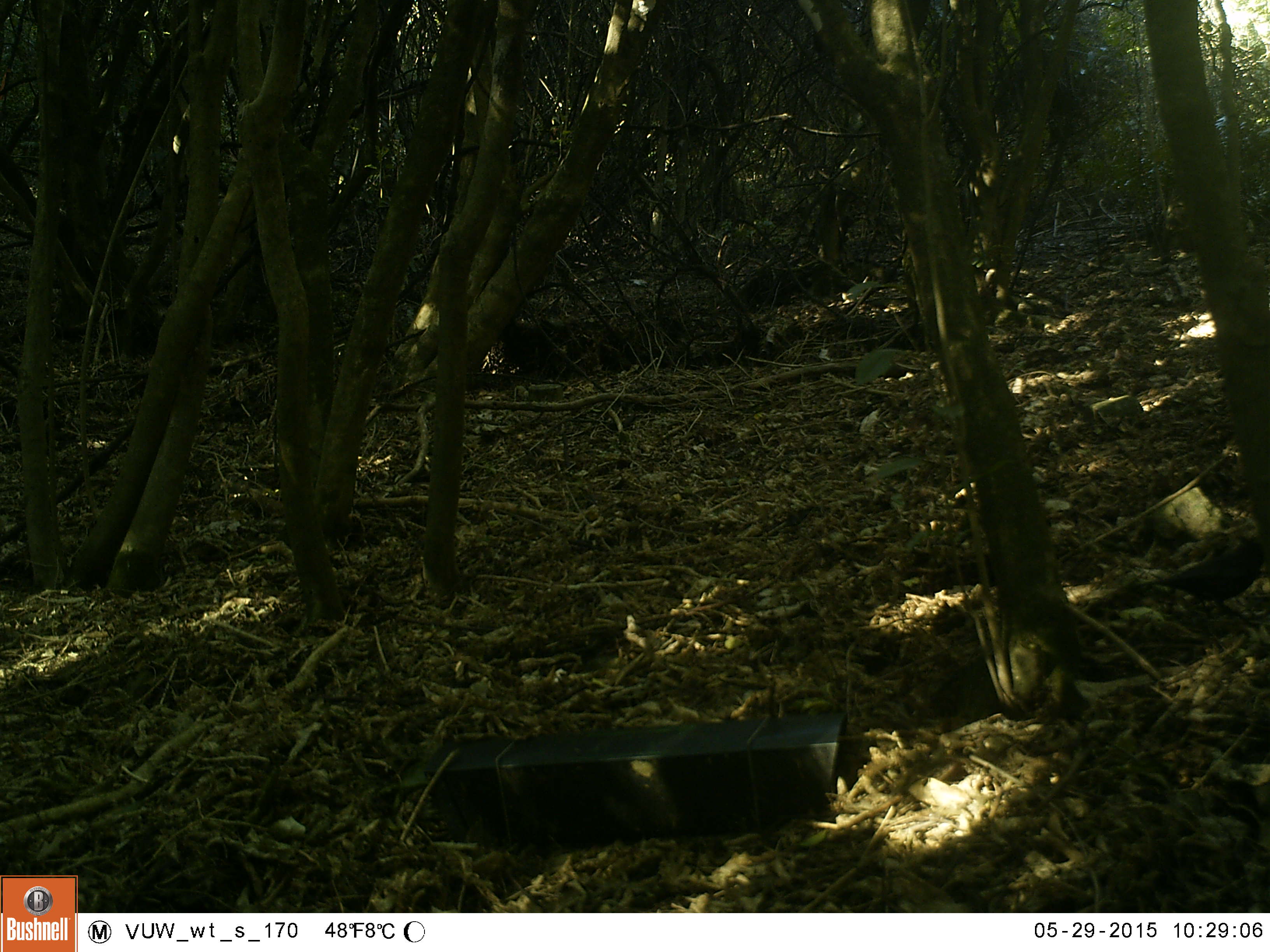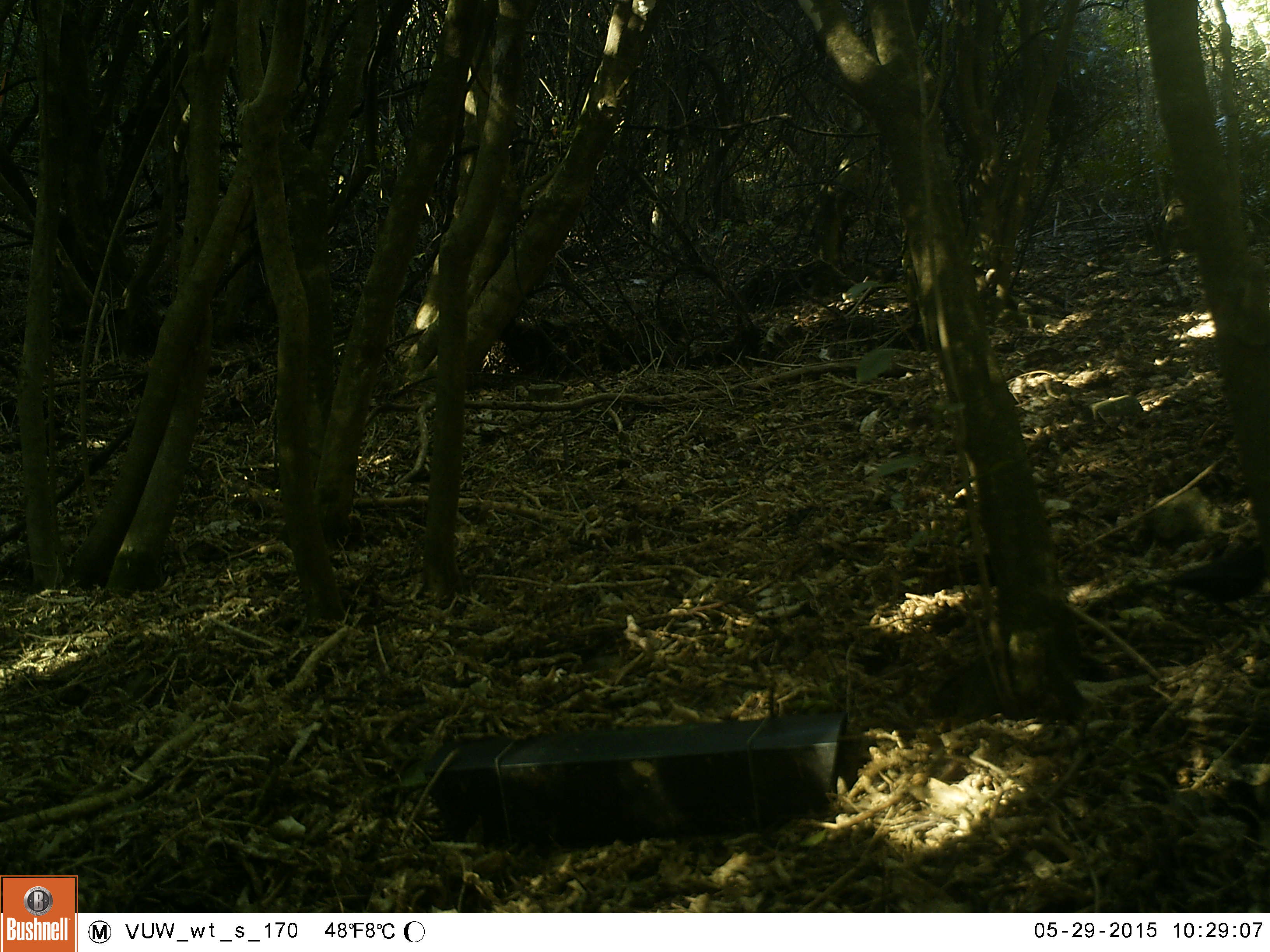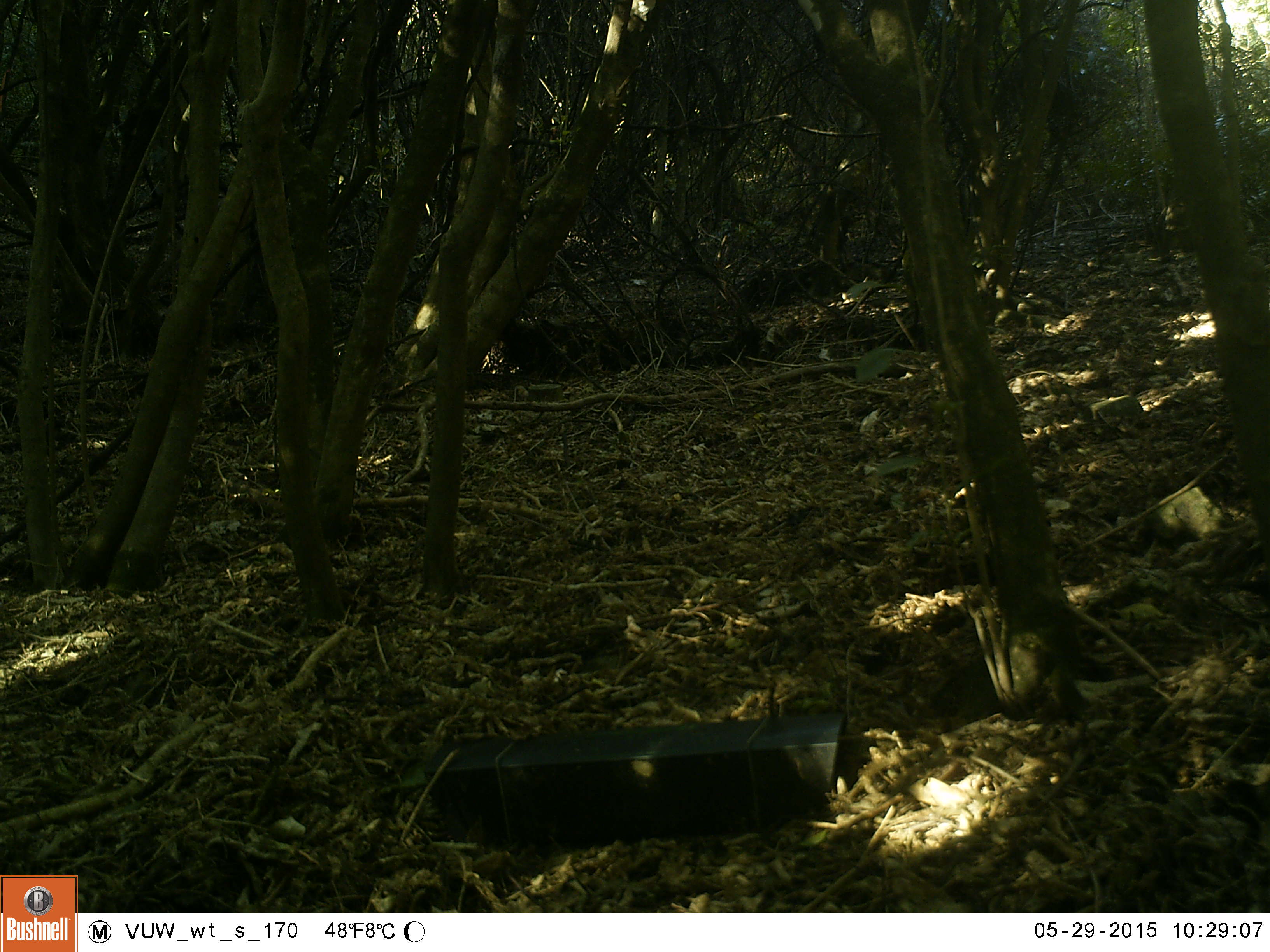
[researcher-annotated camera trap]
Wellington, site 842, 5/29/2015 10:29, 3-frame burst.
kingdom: Animalia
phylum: Chordata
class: Aves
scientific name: Aves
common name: bird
Bird (Aves).